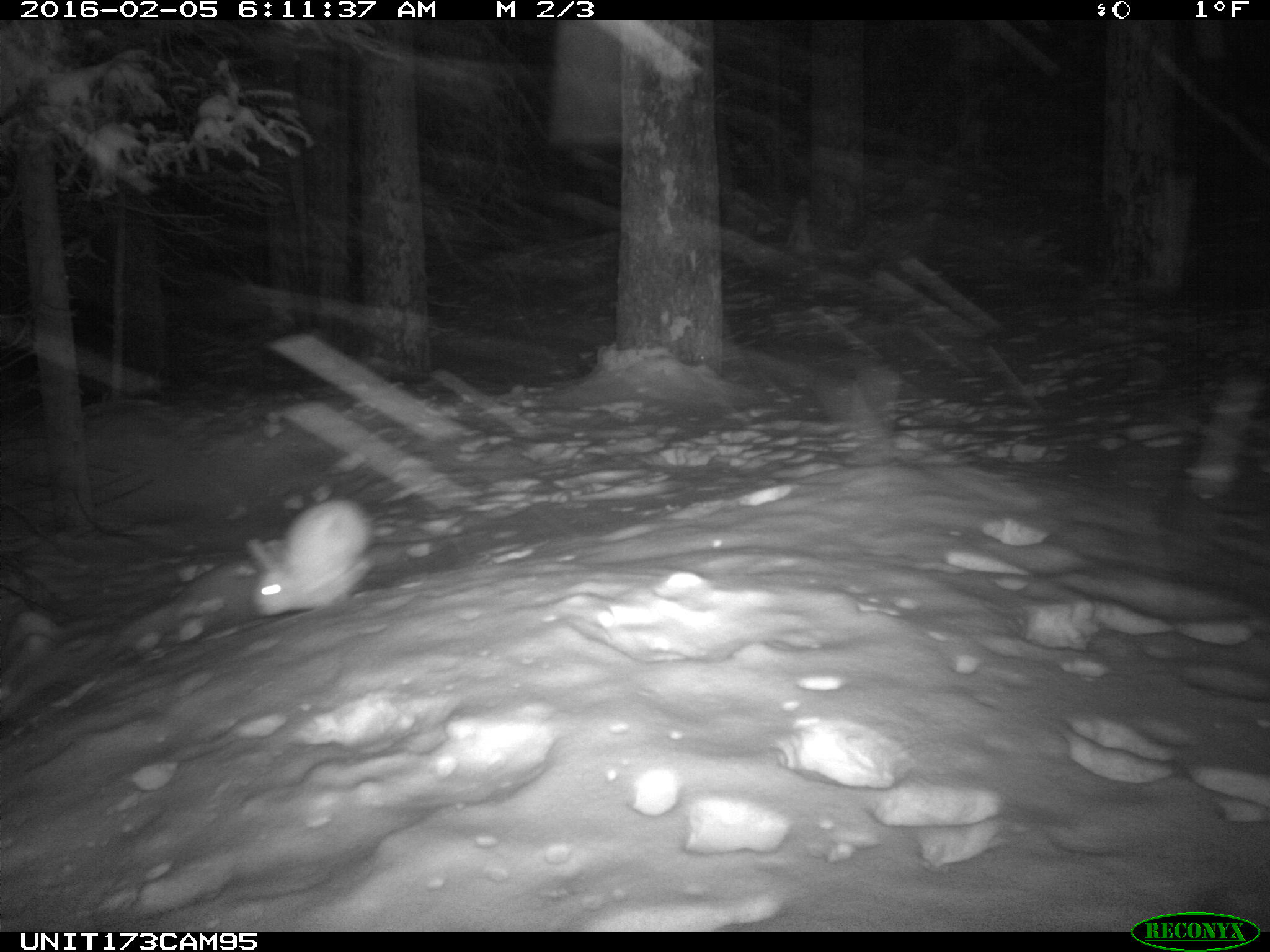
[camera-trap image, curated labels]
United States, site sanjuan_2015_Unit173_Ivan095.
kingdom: Animalia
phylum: Chordata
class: Mammalia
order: Lagomorpha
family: Leporidae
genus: Lepus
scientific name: Lepus americanus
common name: snowshoe hare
Lepus americanus (snowshoe hare).